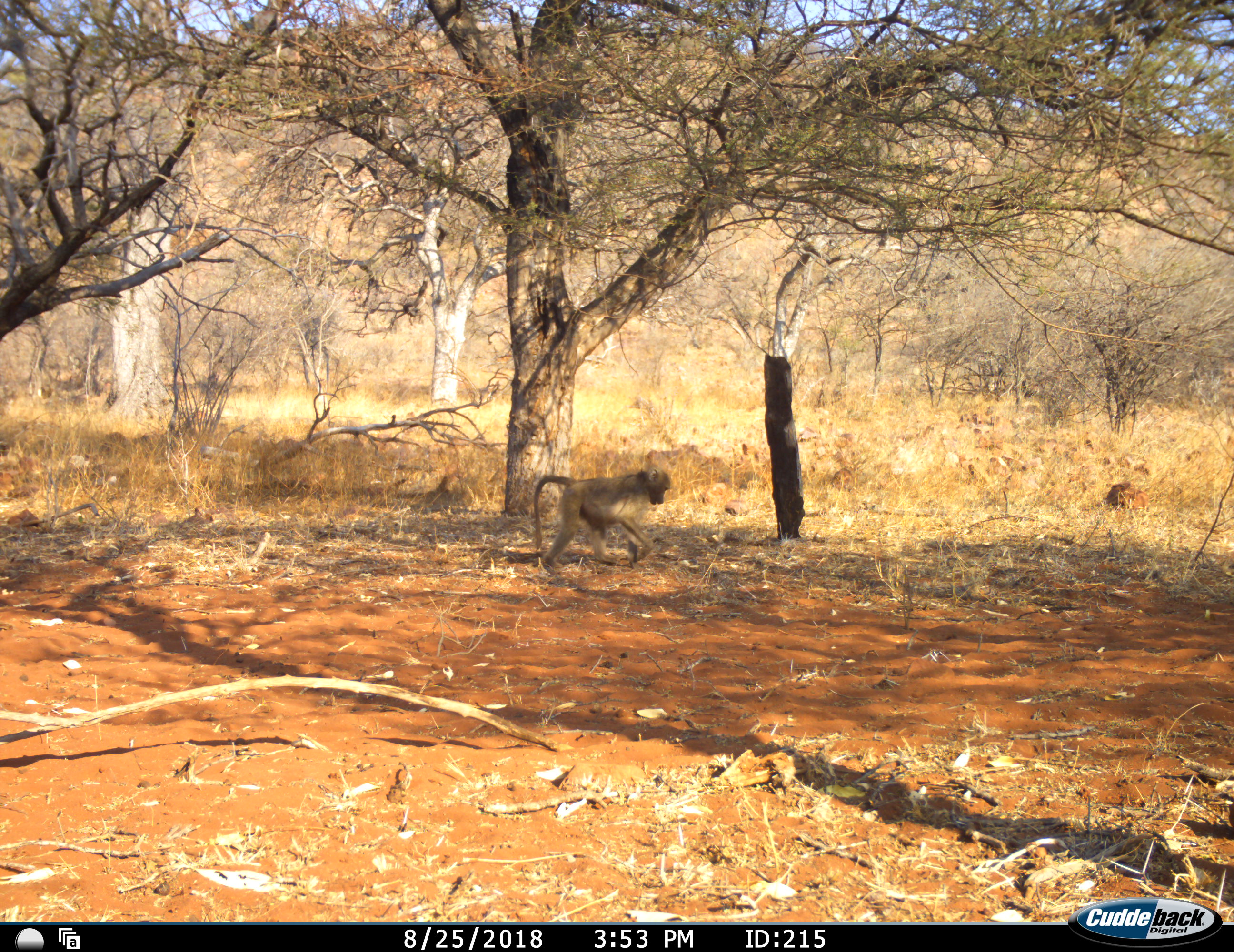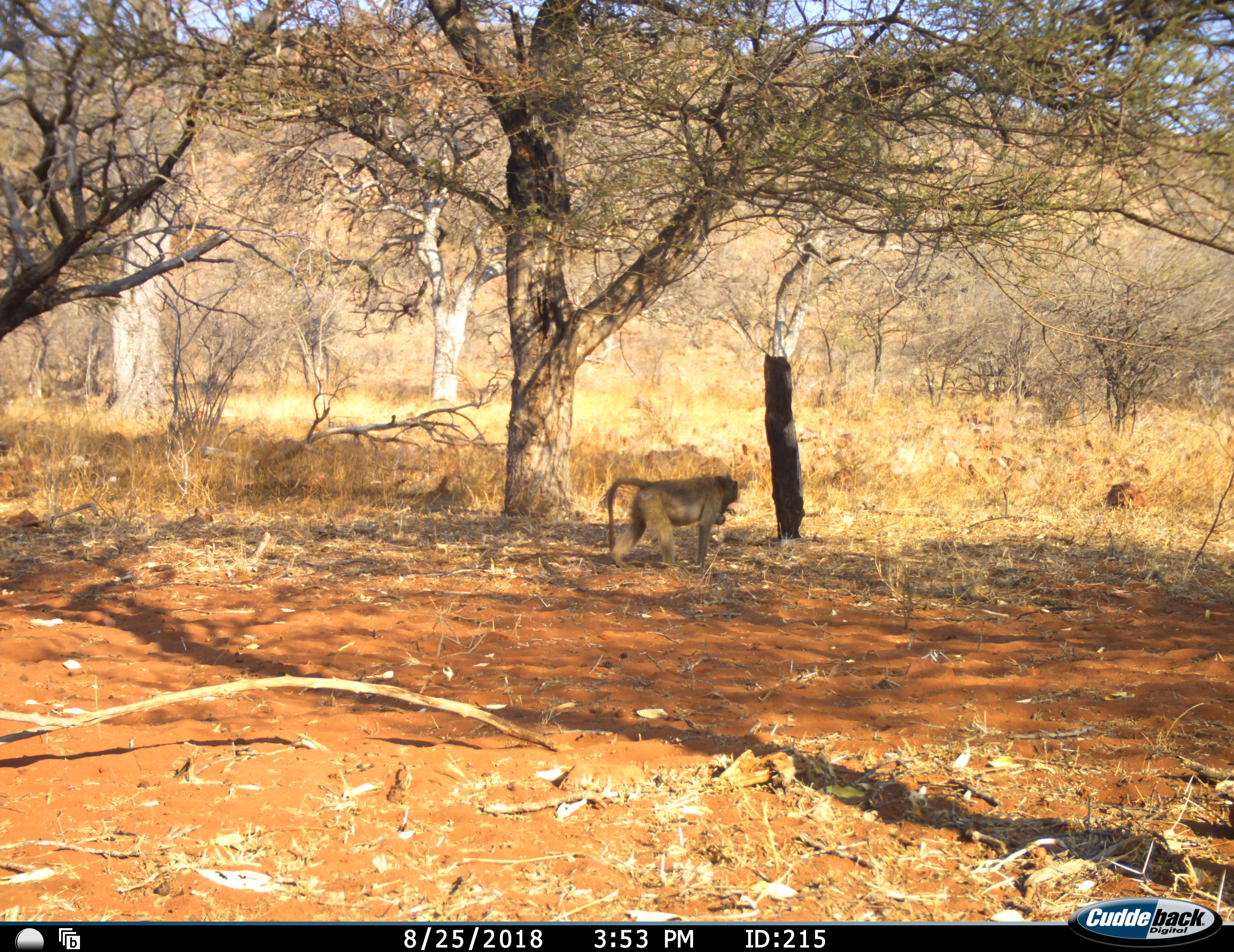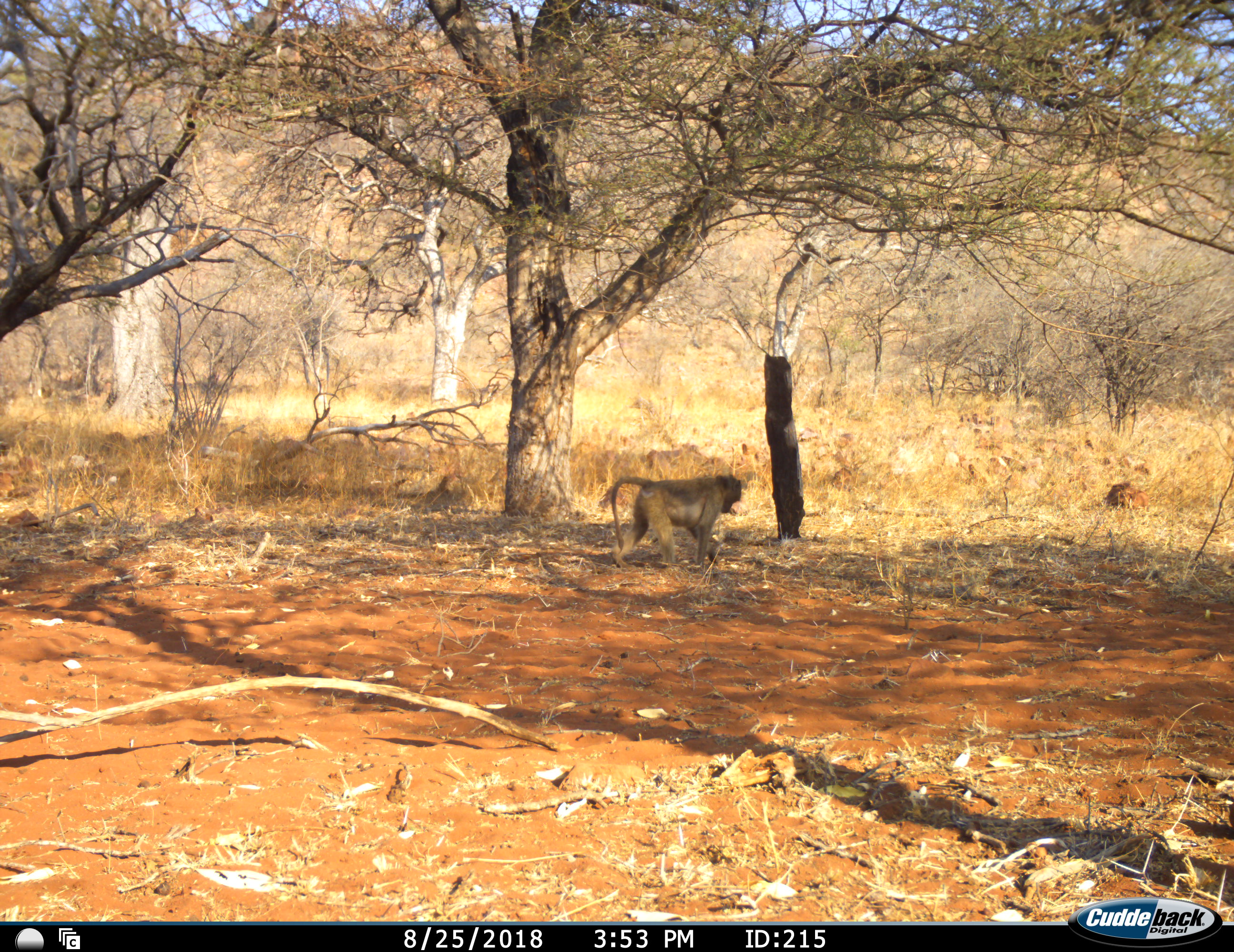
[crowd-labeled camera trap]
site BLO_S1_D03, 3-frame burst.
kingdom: Animalia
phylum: Chordata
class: Mammalia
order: Primates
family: Cercopithecidae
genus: Papio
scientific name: Papio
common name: baboon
Baboon (Papio), count 1. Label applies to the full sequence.